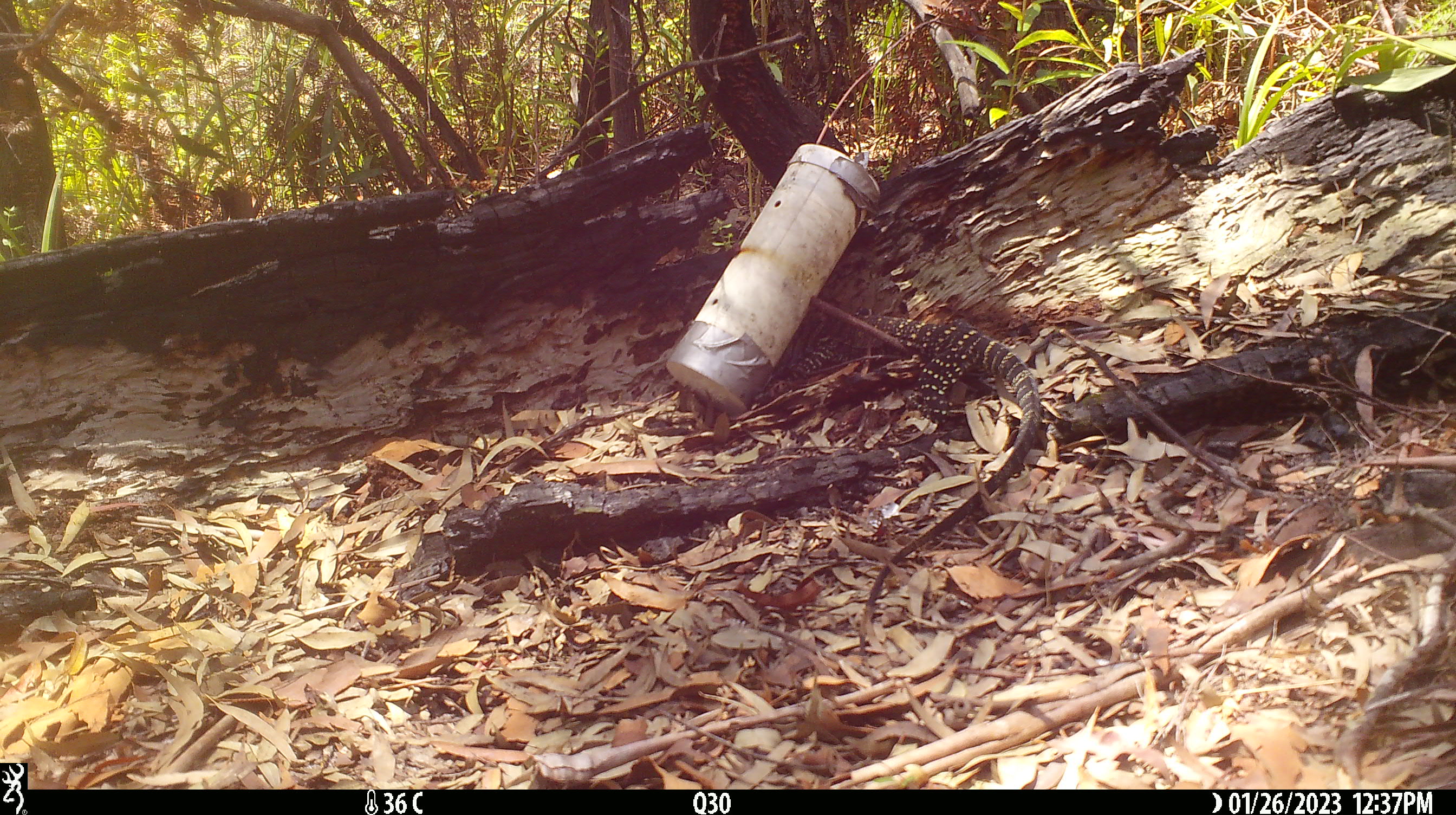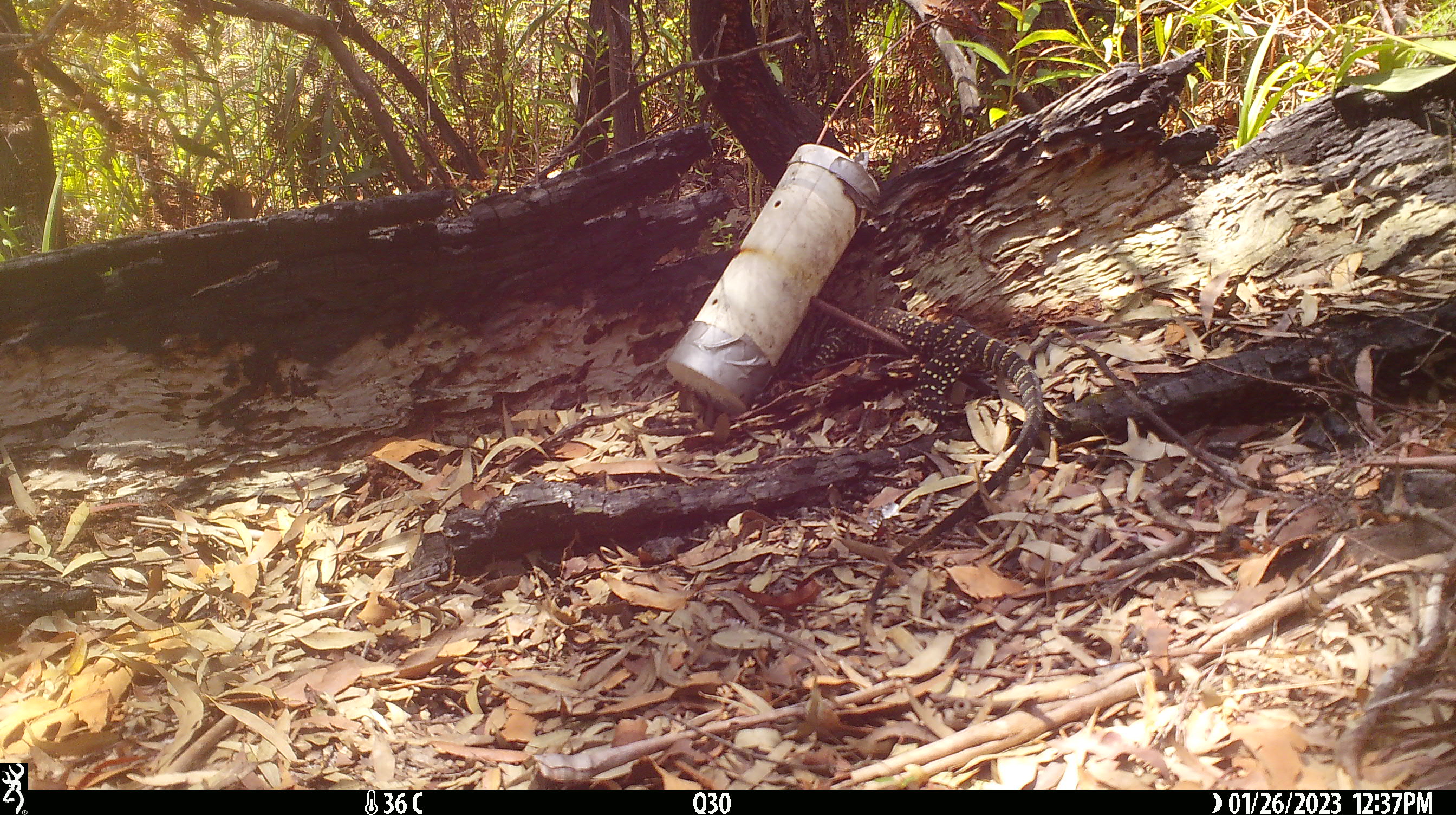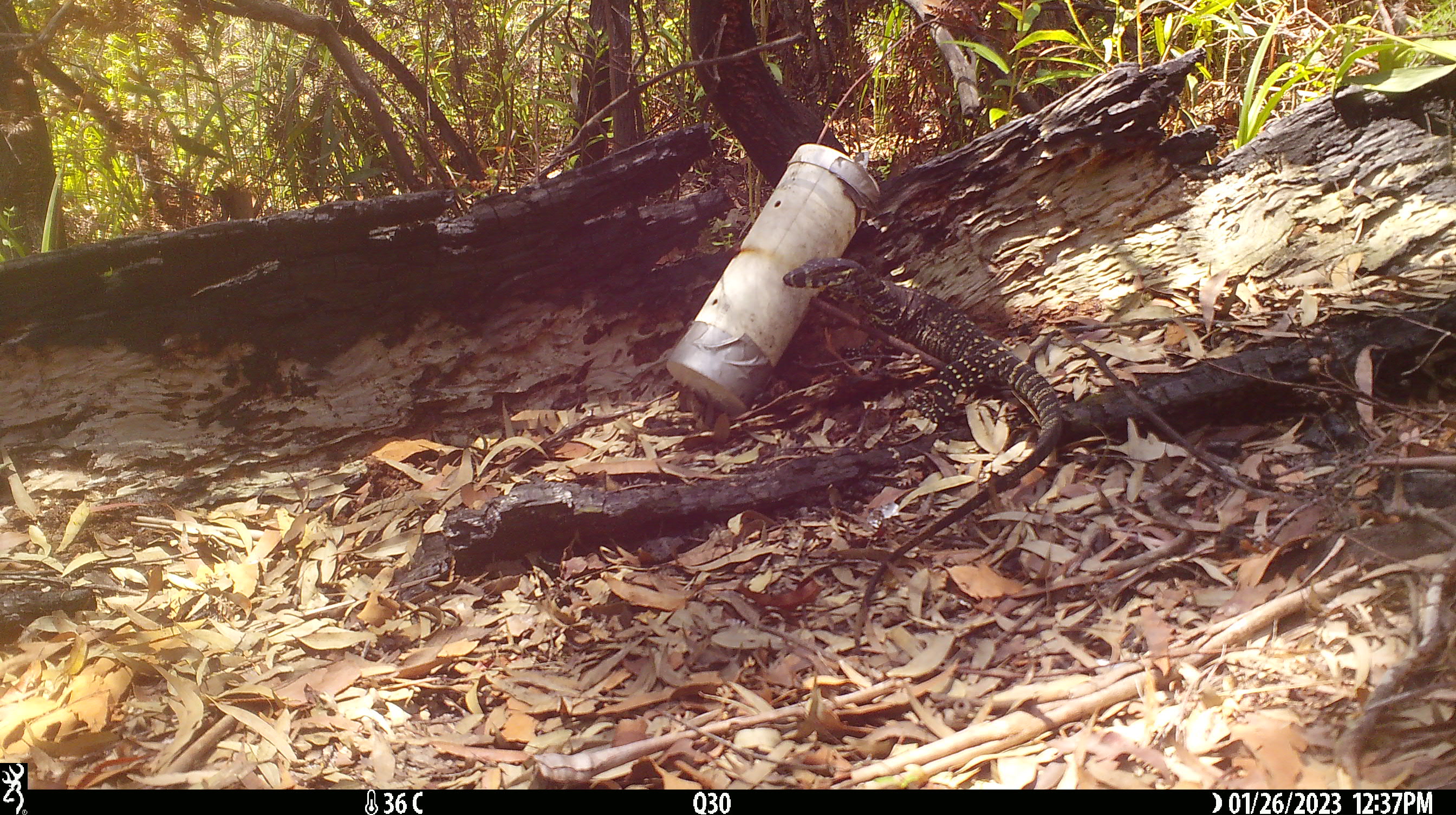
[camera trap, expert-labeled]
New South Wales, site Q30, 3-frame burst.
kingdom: Animalia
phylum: Chordata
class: Reptilia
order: Squamata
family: Varanidae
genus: Varanus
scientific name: Varanus varius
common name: lace monitor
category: goanna